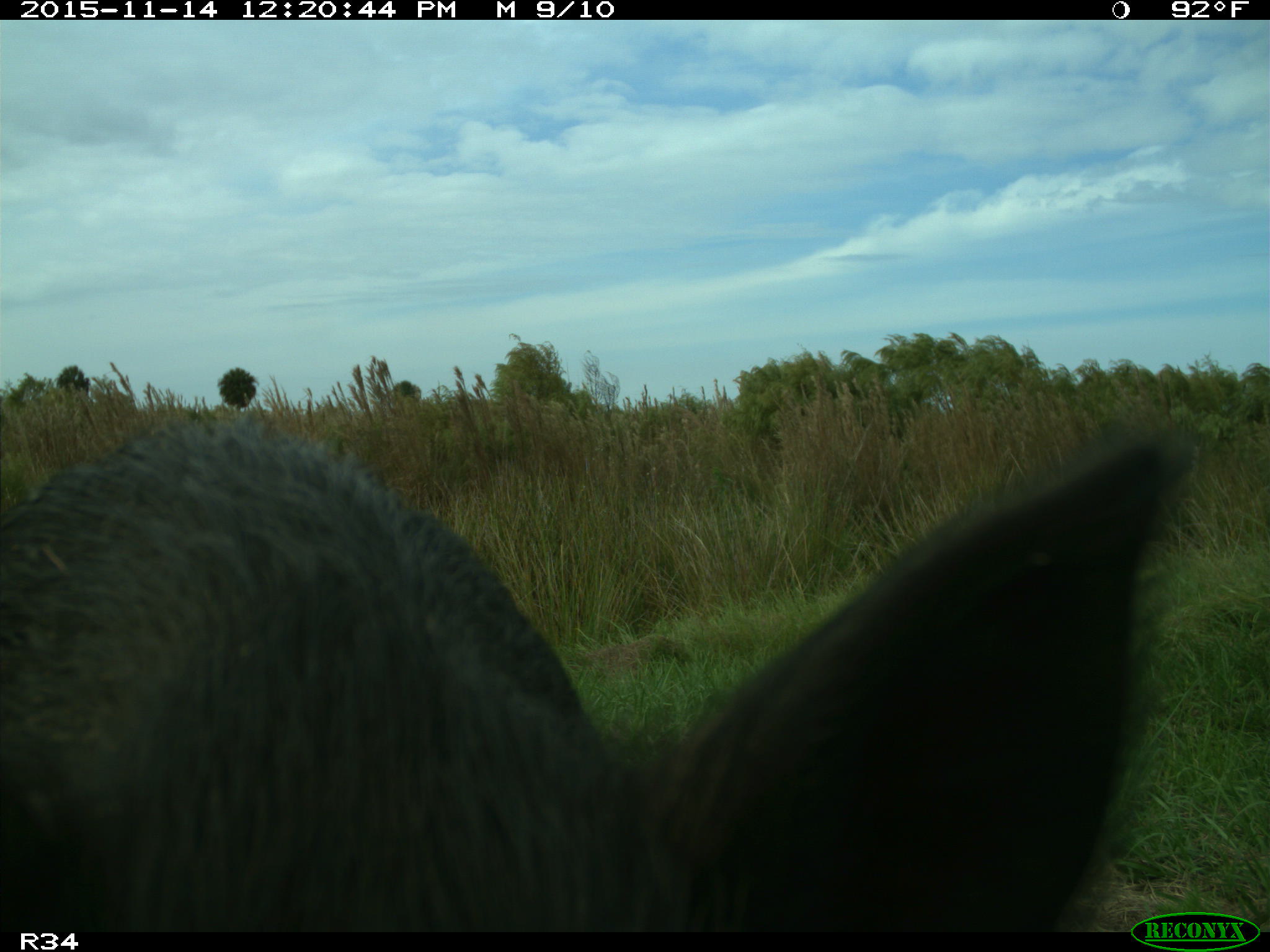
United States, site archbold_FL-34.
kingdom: Animalia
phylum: Chordata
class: Mammalia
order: Artiodactyla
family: Suidae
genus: Sus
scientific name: Sus scrofa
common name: wild boar